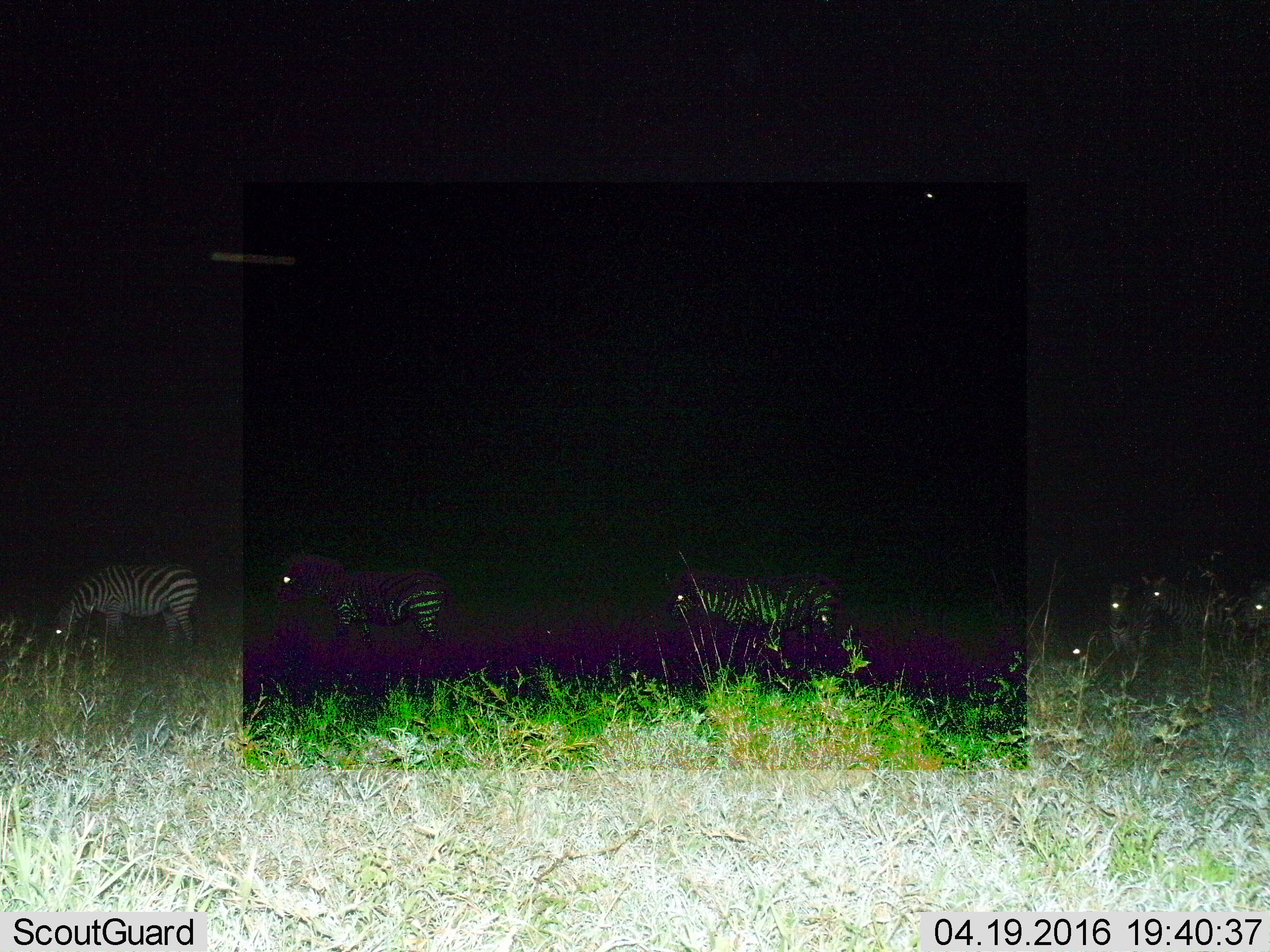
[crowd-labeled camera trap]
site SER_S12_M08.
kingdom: Animalia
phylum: Chordata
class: Mammalia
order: Perissodactyla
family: Equidae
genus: Equus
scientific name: Equus quagga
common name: plains zebra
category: zebraplains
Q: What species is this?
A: Zebraplains (plains zebra) (Equus quagga).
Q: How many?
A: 8.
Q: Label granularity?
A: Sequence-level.